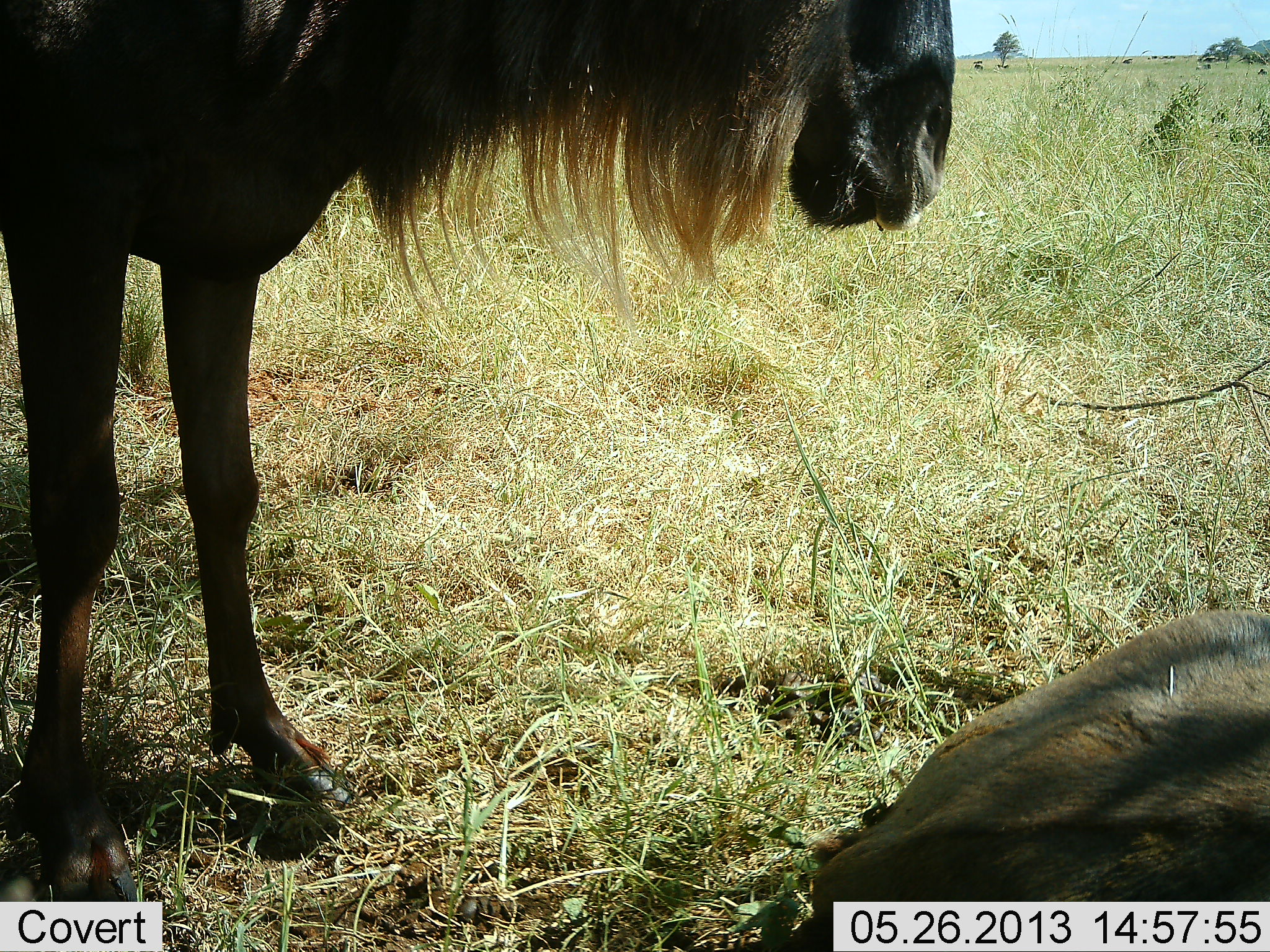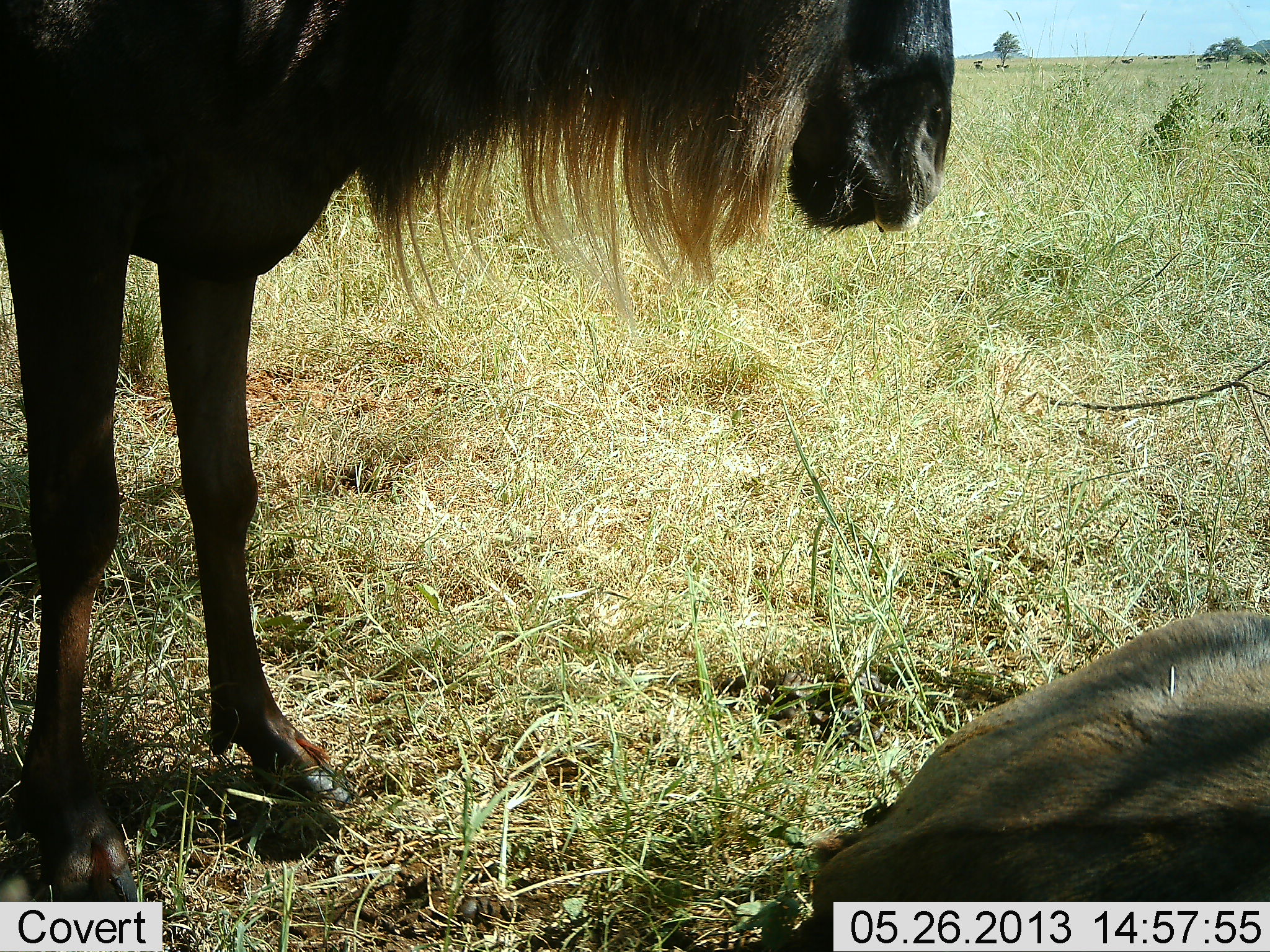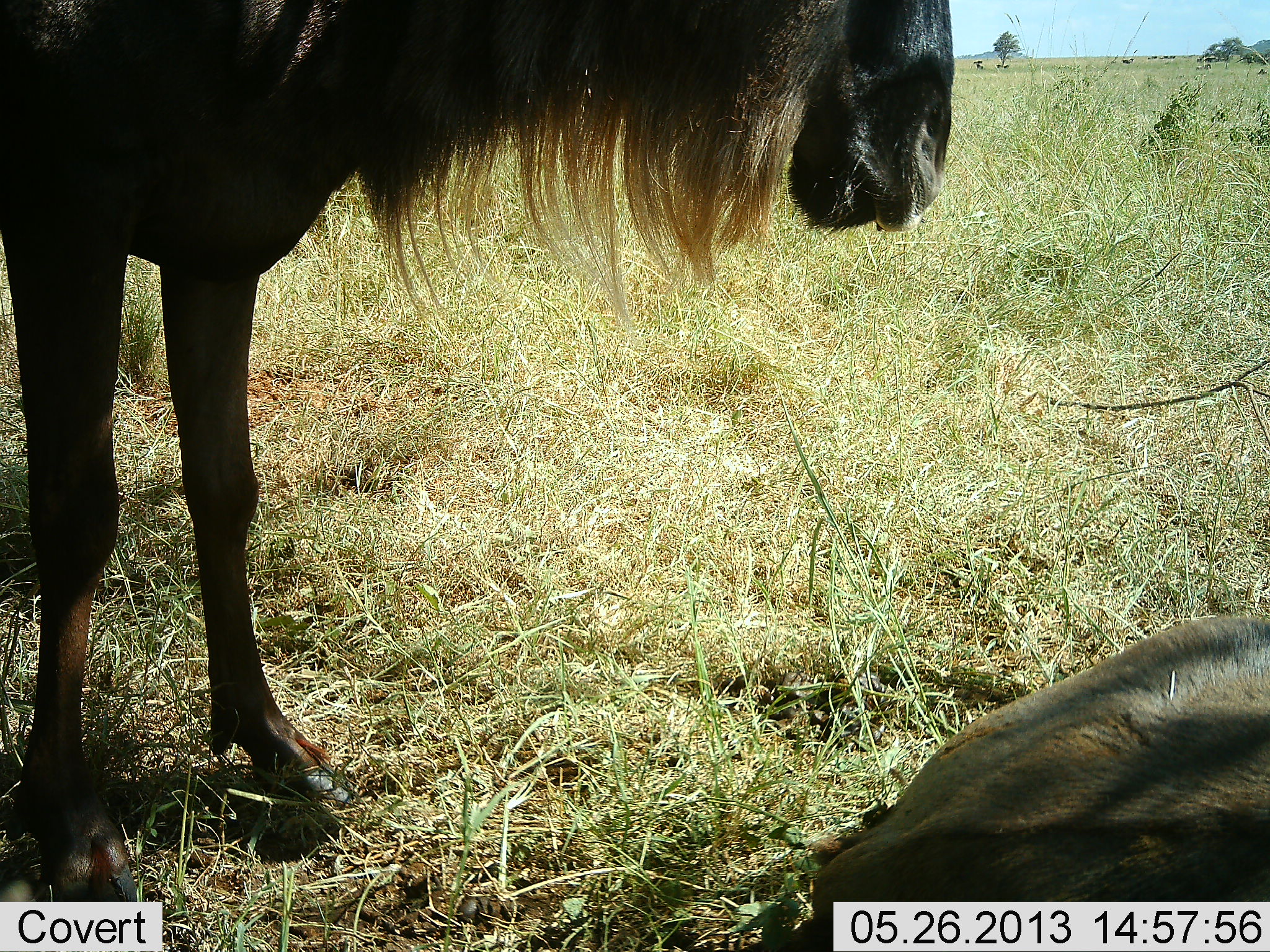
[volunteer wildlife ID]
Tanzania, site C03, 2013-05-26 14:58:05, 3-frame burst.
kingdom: Animalia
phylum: Chordata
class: Mammalia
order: Artiodactyla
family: Bovidae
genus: Connochaetes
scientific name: Connochaetes taurinus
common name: blue wildebeest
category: wildebeest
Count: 2.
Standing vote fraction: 85%.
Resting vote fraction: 85%.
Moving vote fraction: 7%.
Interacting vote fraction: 4%.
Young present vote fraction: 0%.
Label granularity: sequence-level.